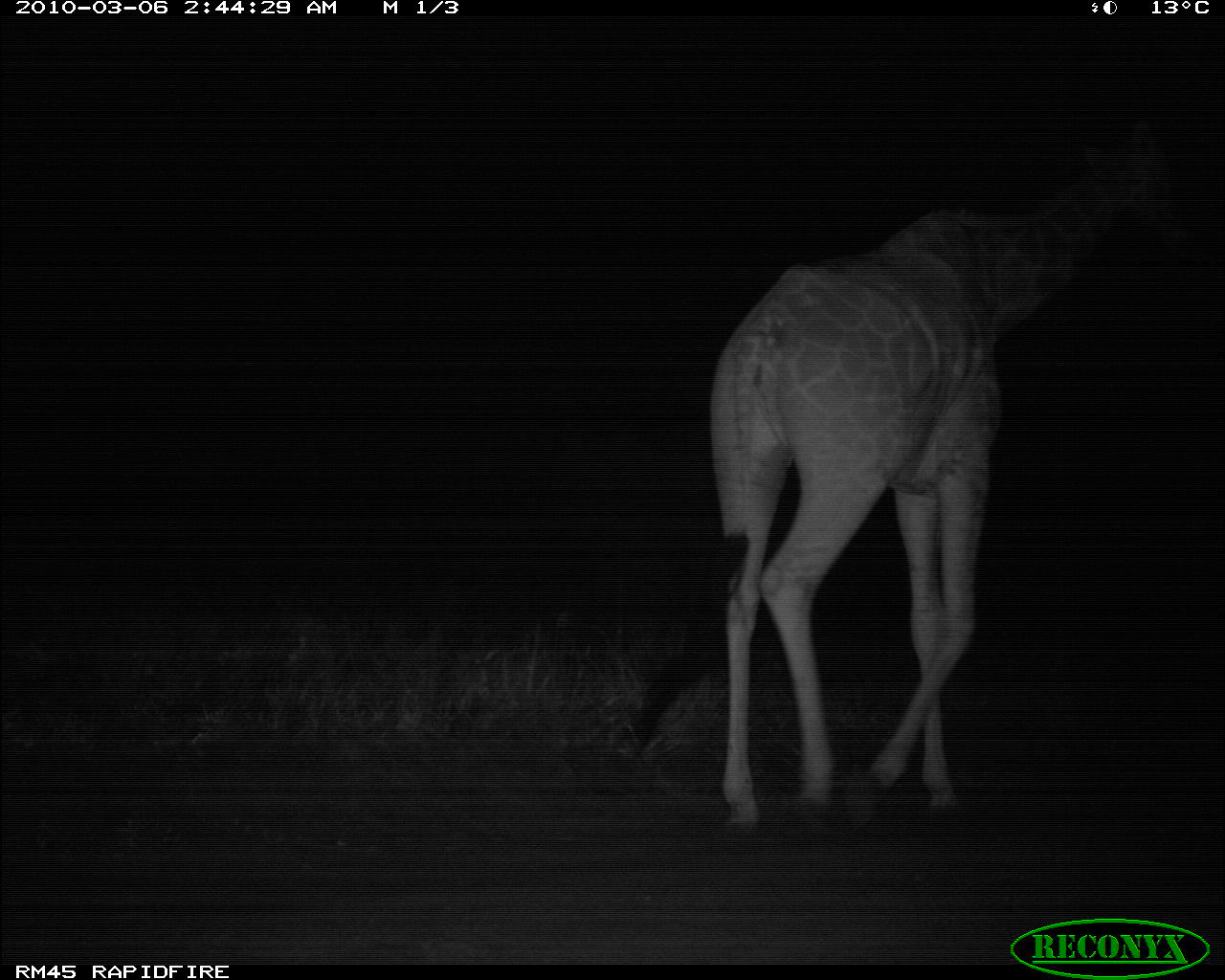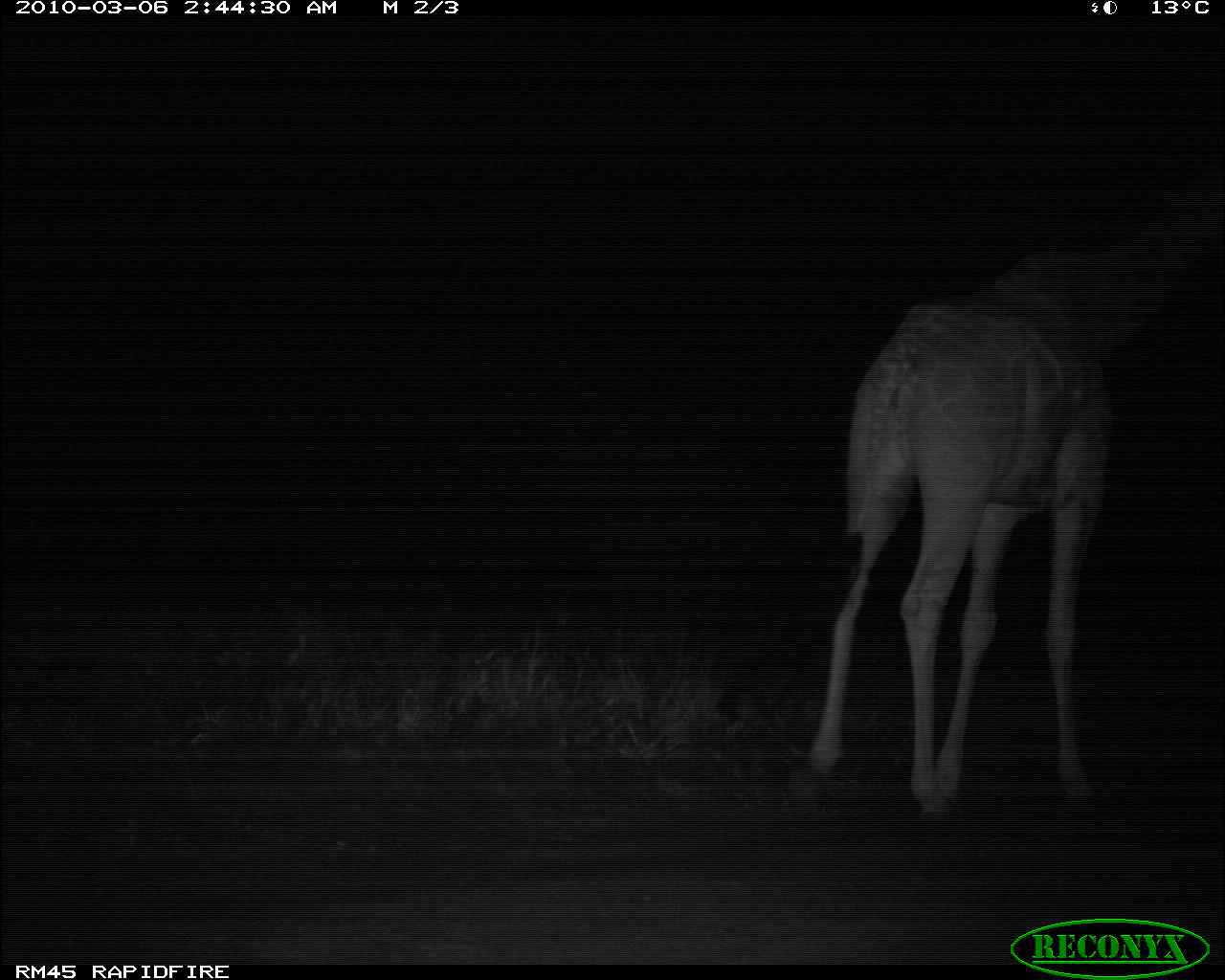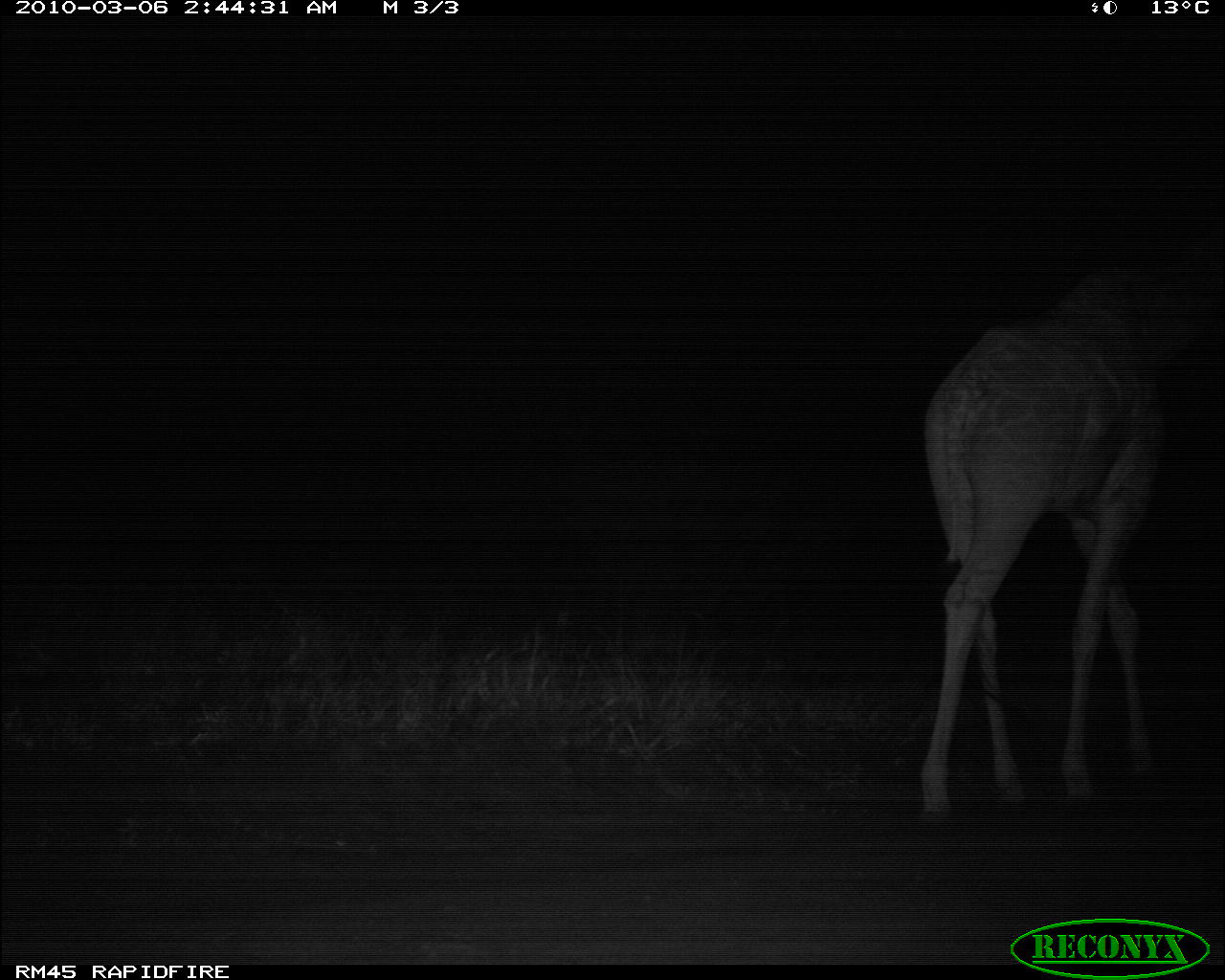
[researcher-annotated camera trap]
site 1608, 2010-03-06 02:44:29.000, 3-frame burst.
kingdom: Animalia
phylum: Chordata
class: Mammalia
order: Artiodactyla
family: Giraffidae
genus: Giraffa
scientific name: Giraffa camelopardalis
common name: giraffe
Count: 1.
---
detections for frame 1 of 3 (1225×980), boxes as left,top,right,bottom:
giraffa camelopardalis: 640,117,1193,841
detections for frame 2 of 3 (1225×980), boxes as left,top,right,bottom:
giraffa camelopardalis: 784,168,1223,818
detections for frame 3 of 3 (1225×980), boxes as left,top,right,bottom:
giraffa camelopardalis: 918,239,1225,820